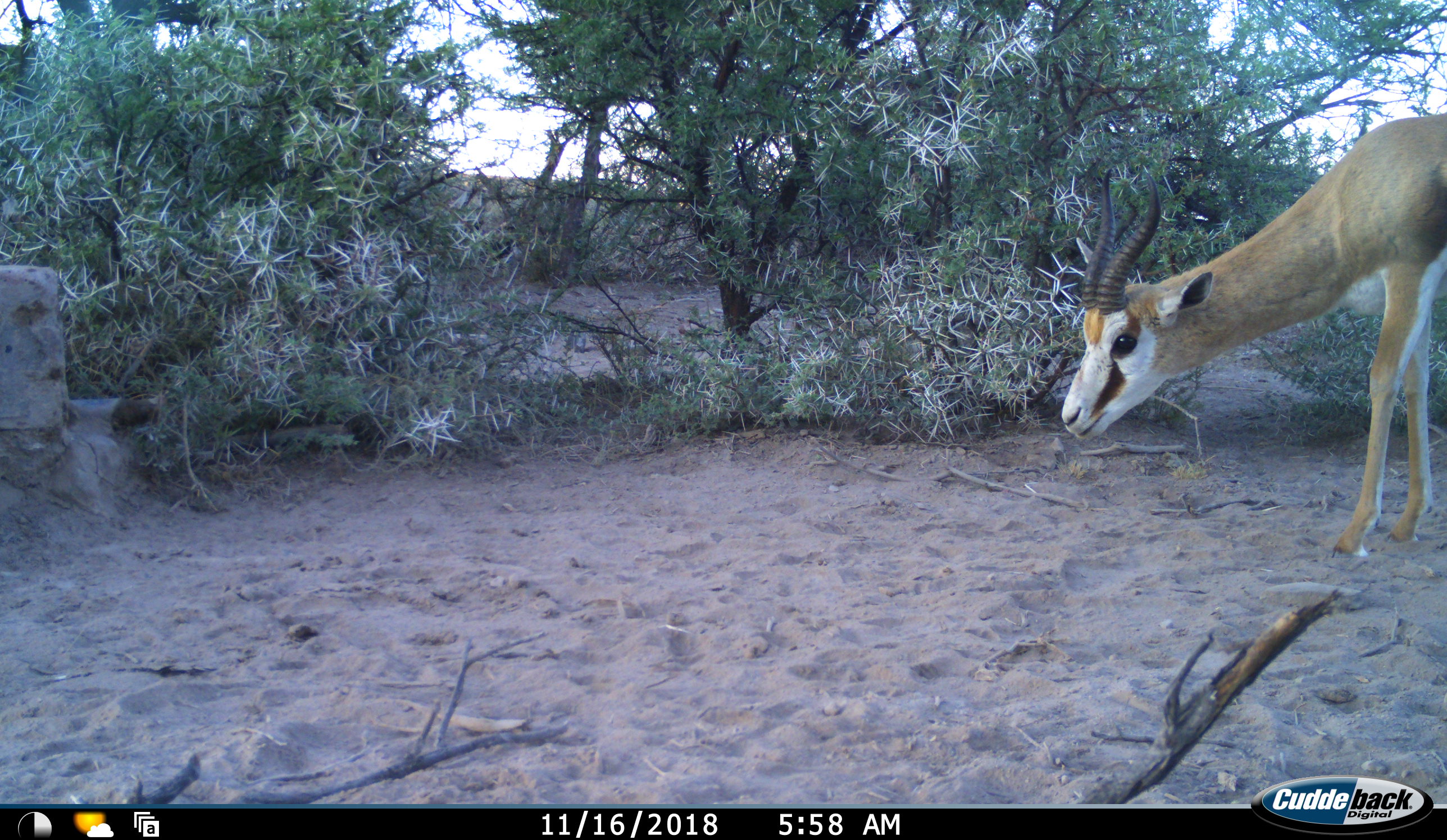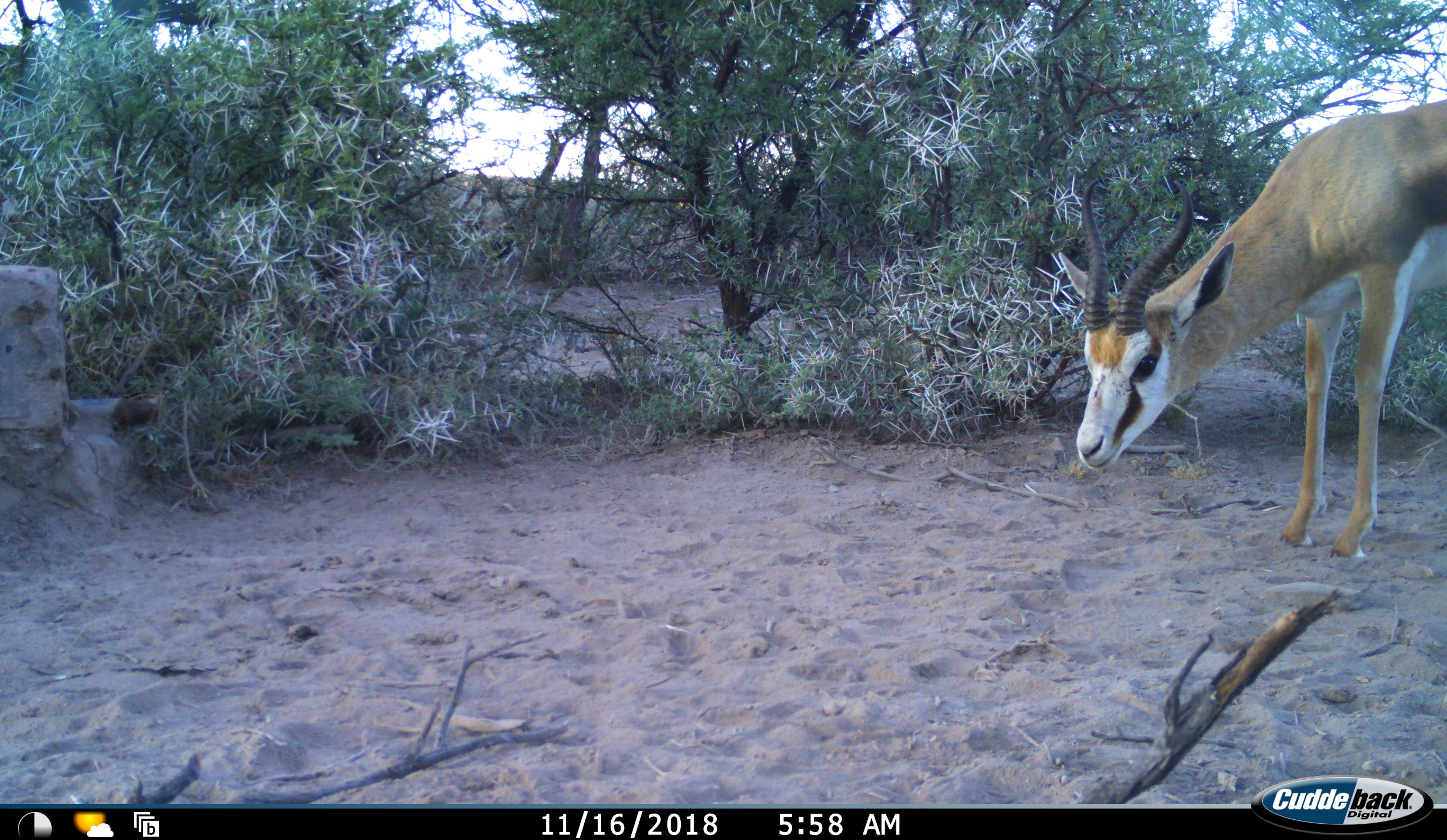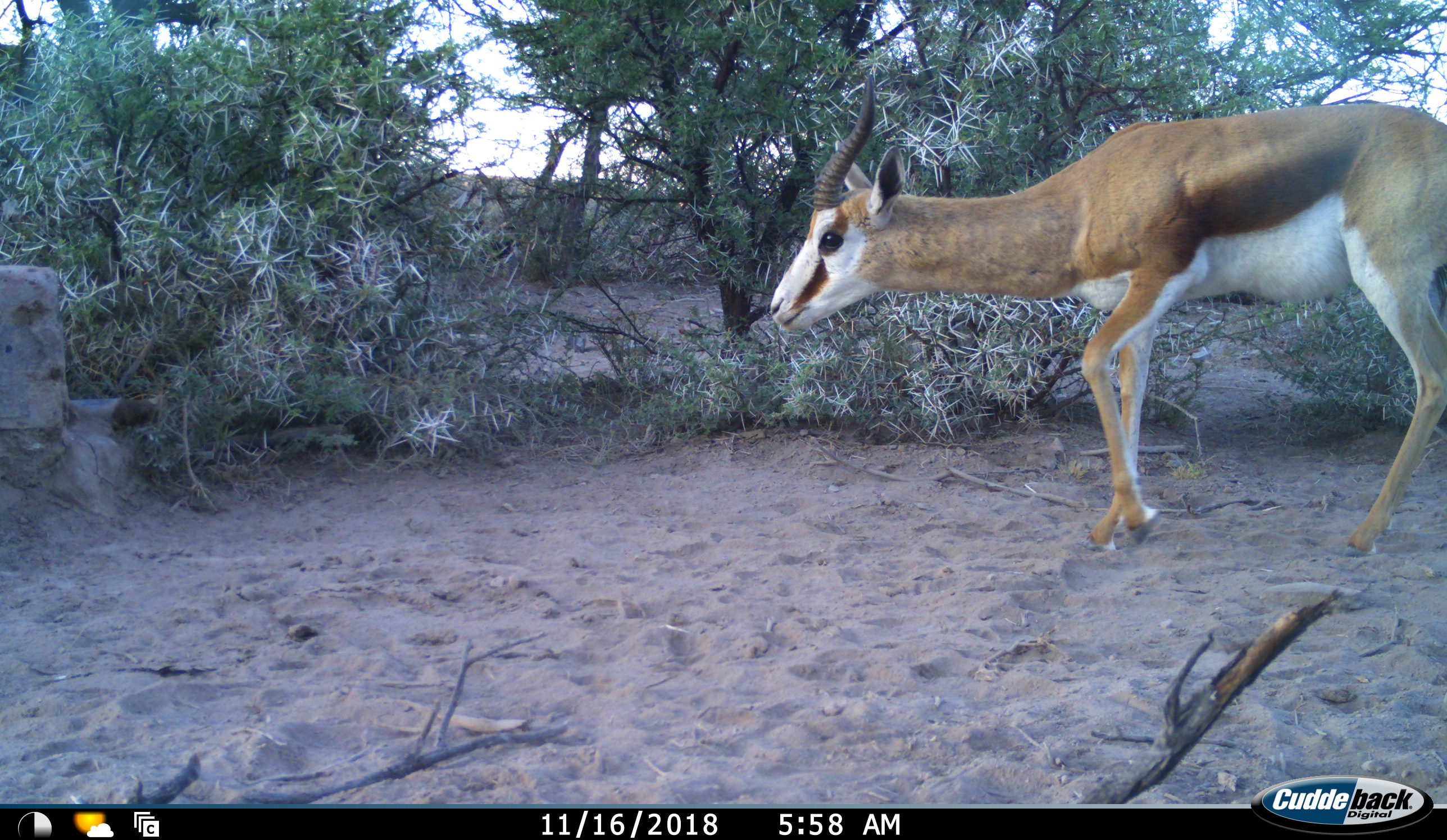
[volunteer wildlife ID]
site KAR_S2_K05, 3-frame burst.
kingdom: Animalia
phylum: Chordata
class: Mammalia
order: Artiodactyla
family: Bovidae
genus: Antidorcas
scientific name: Antidorcas marsupialis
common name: springbok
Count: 1.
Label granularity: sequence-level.